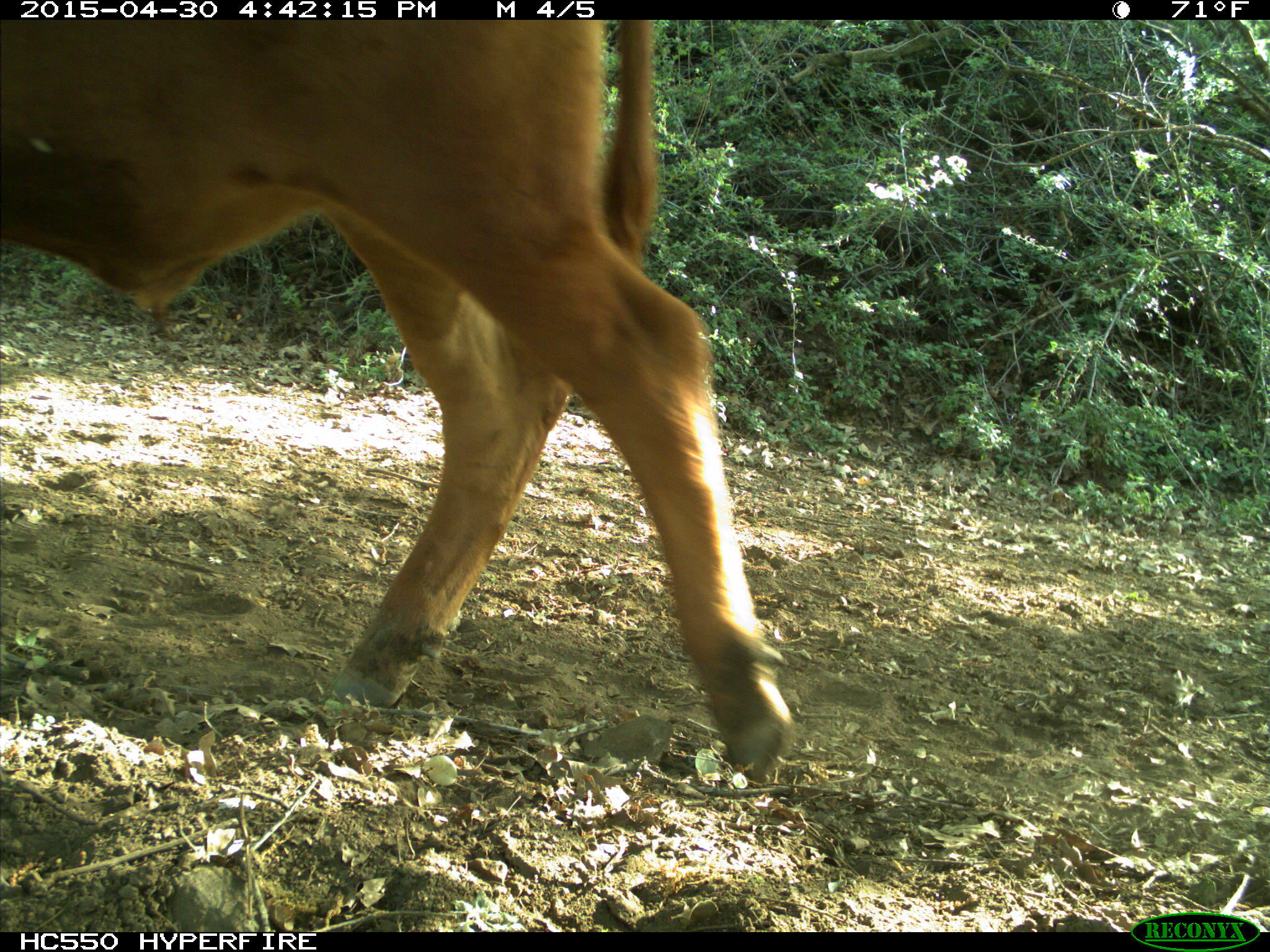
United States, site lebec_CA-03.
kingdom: Animalia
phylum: Chordata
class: Mammalia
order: Artiodactyla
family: Bovidae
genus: Bos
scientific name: Bos taurus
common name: domestic cow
Bos taurus (domestic cow).